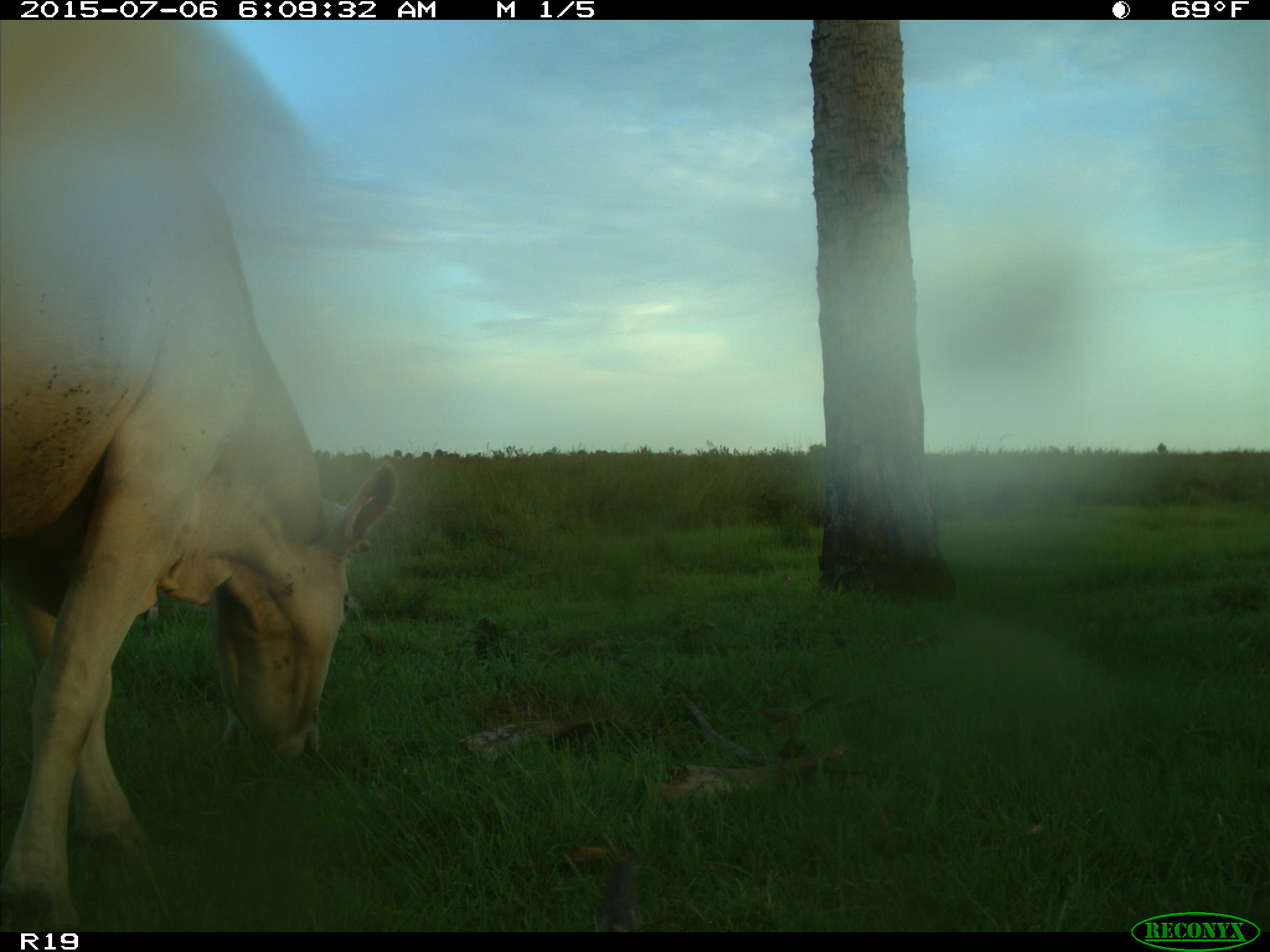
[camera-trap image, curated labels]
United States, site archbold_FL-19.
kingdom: Animalia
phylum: Chordata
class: Mammalia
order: Artiodactyla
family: Bovidae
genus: Bos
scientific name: Bos taurus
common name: domestic cow